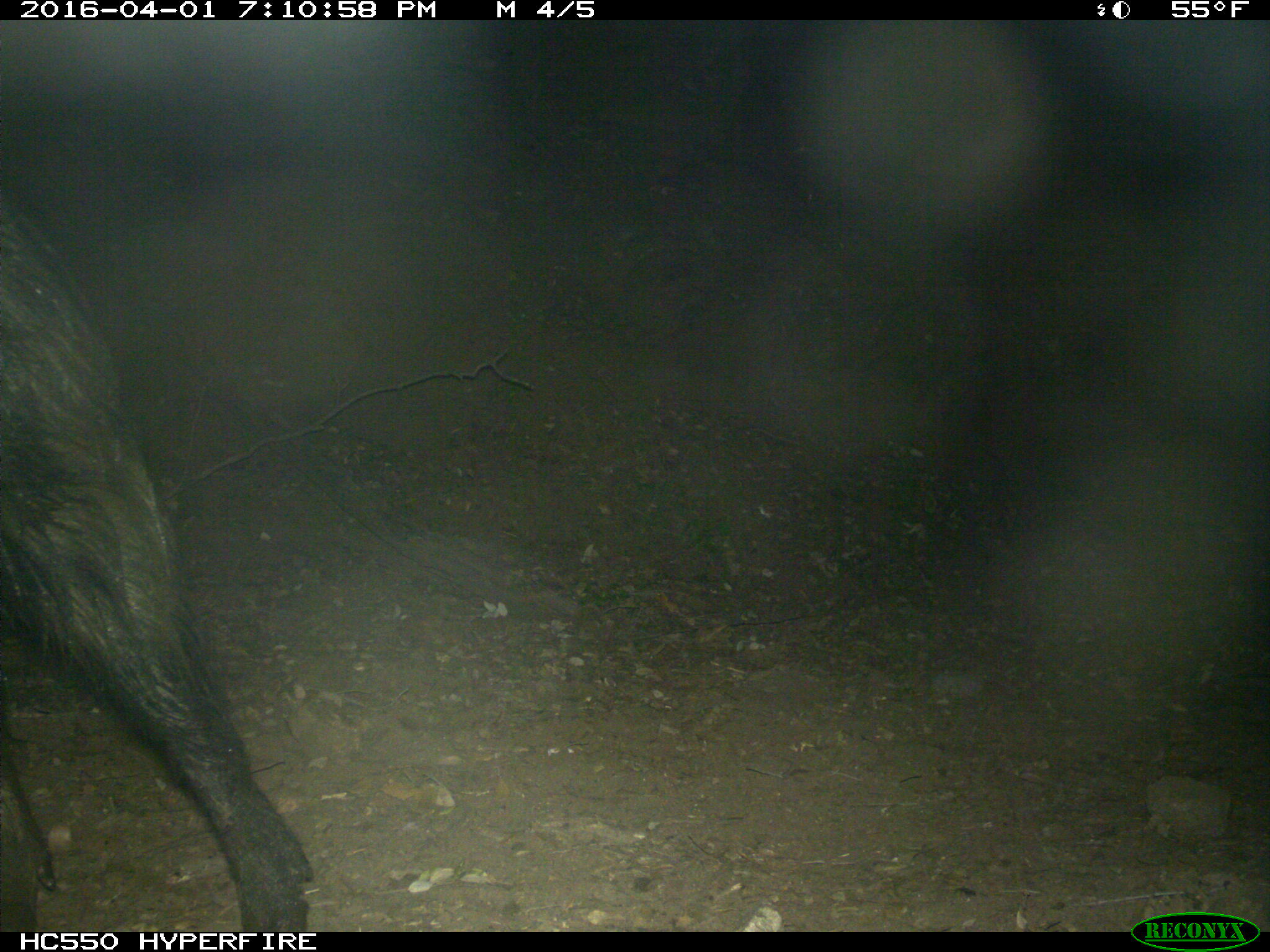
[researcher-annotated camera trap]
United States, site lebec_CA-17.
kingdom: Animalia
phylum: Chordata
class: Mammalia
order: Artiodactyla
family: Suidae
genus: Sus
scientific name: Sus scrofa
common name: wild boar